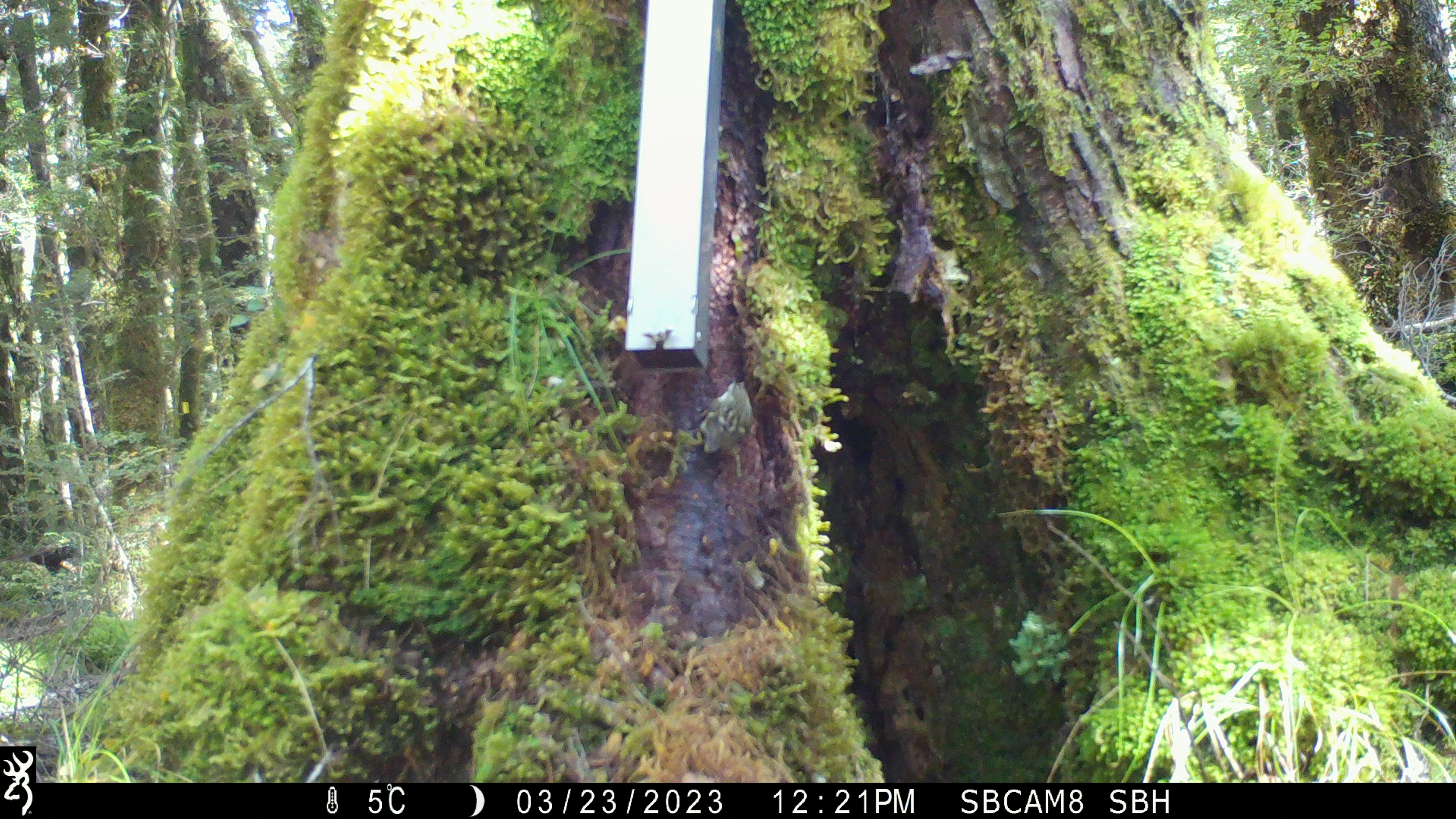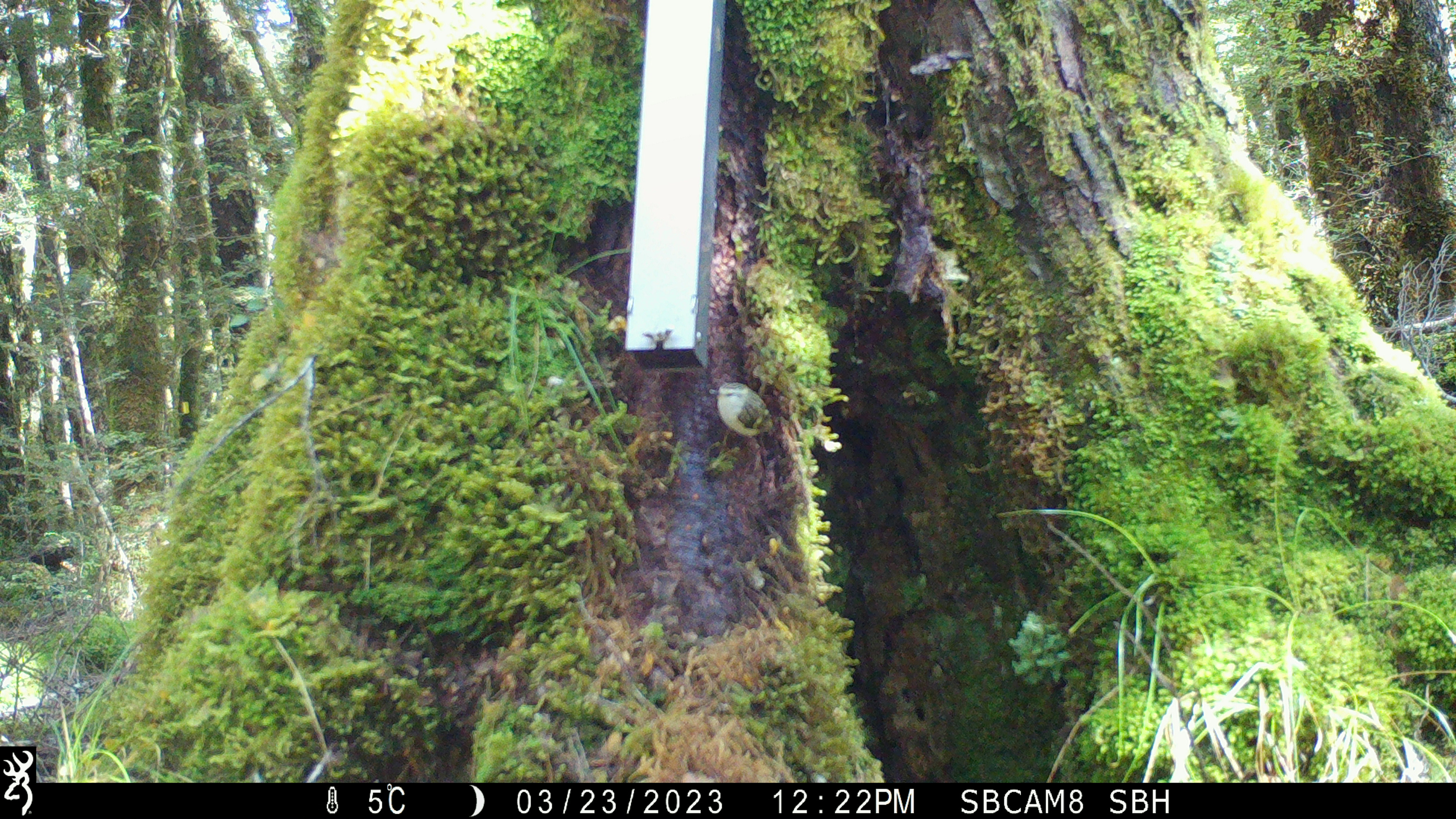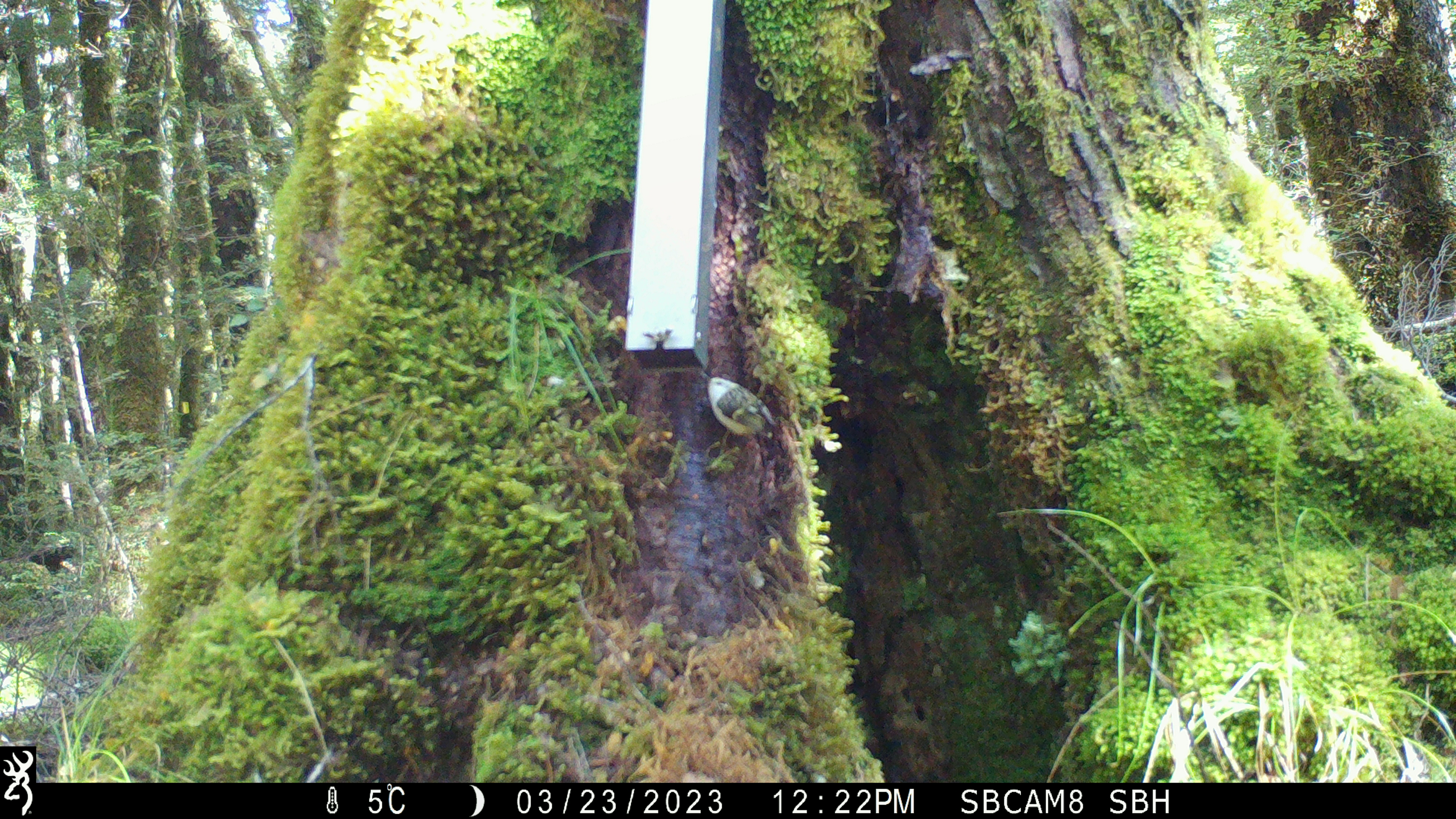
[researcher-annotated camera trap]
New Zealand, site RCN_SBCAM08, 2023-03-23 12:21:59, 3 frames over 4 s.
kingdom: Animalia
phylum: Chordata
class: Aves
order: Passeriformes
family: Acanthisittidae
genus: Acanthisitta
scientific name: Acanthisitta chloris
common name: rifleman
Rifleman (Acanthisitta chloris).